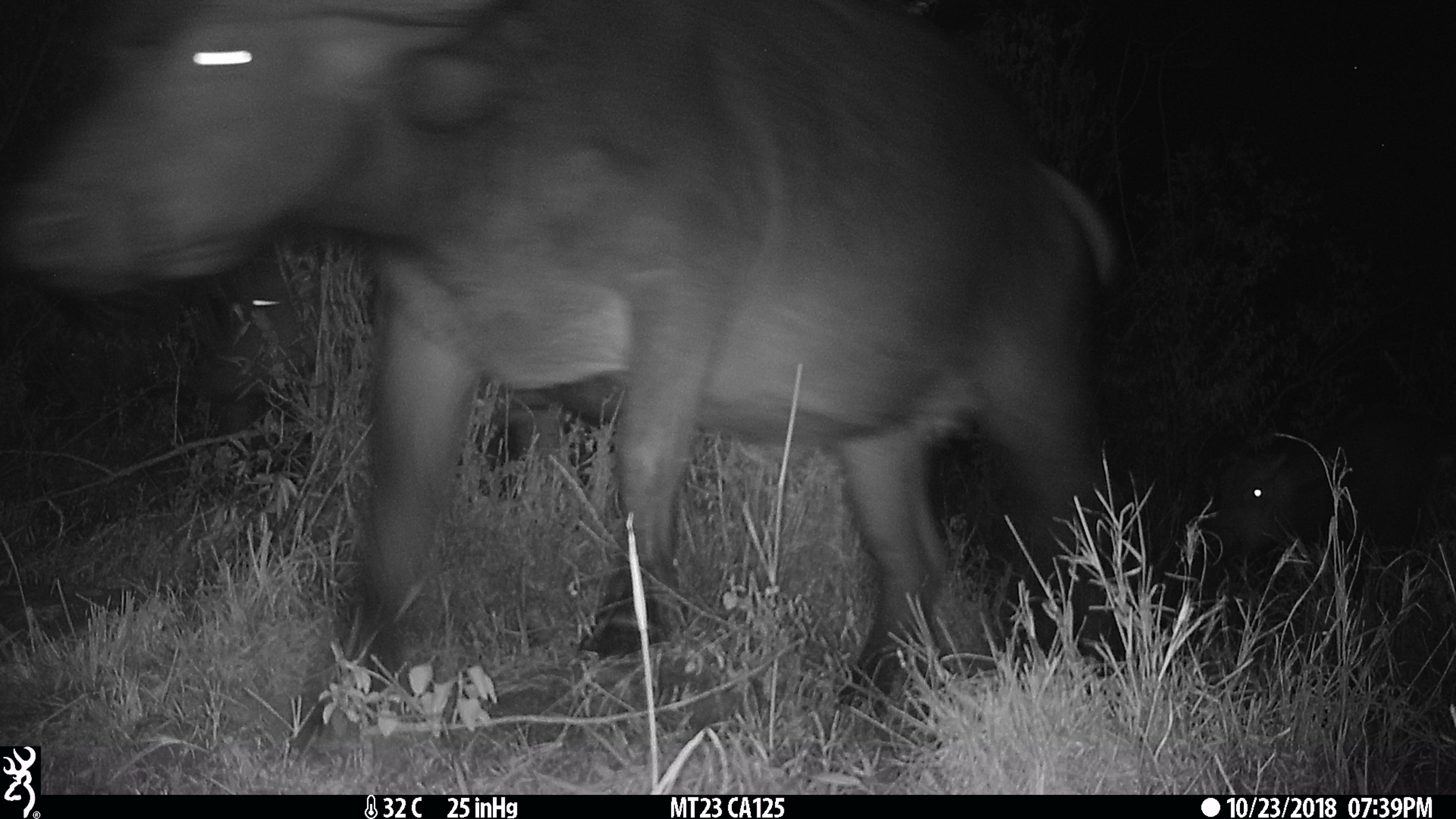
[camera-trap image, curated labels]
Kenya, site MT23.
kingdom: Animalia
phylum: Chordata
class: Mammalia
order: Artiodactyla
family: Bovidae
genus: Syncerus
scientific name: Syncerus caffer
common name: buffalo